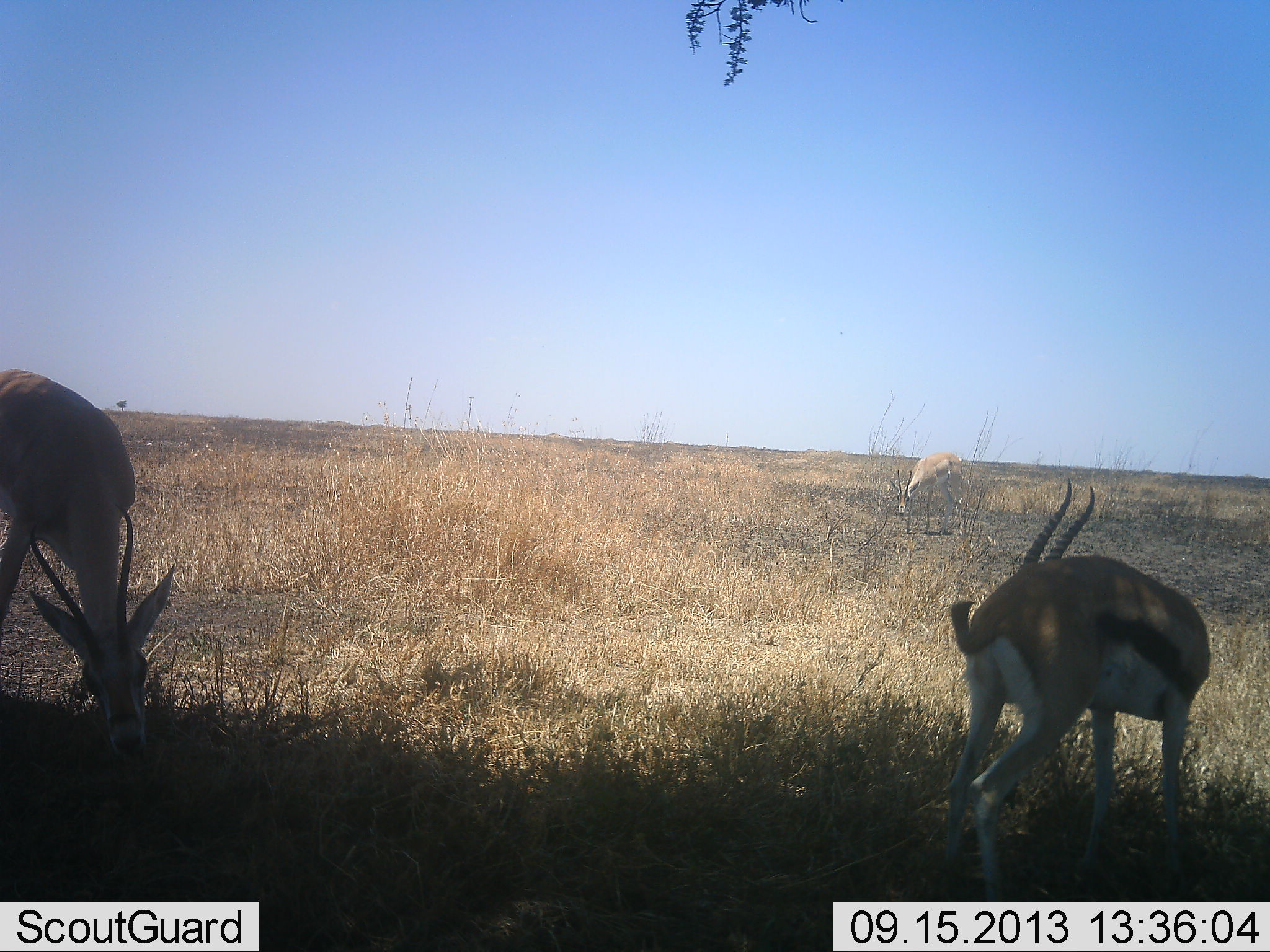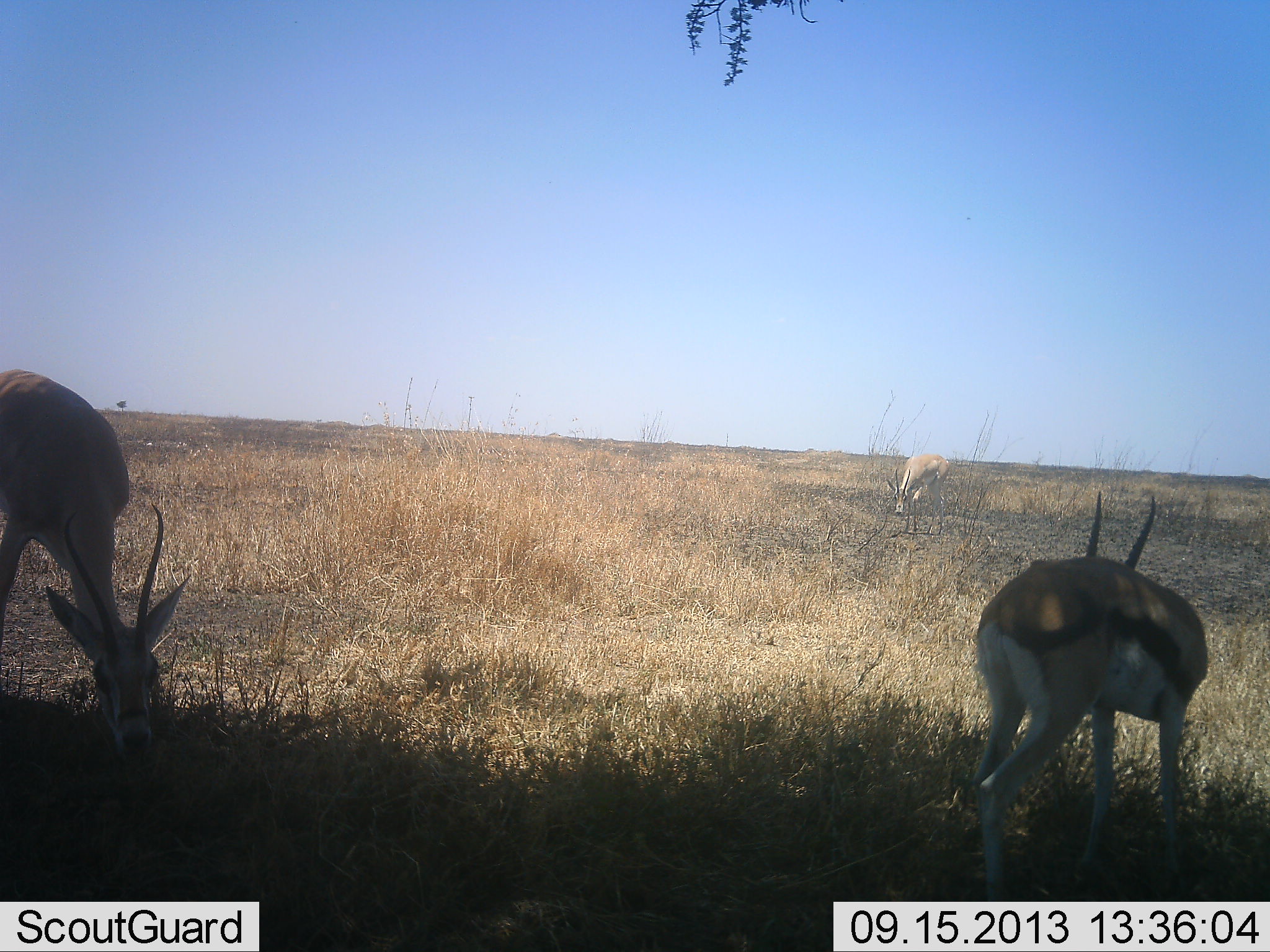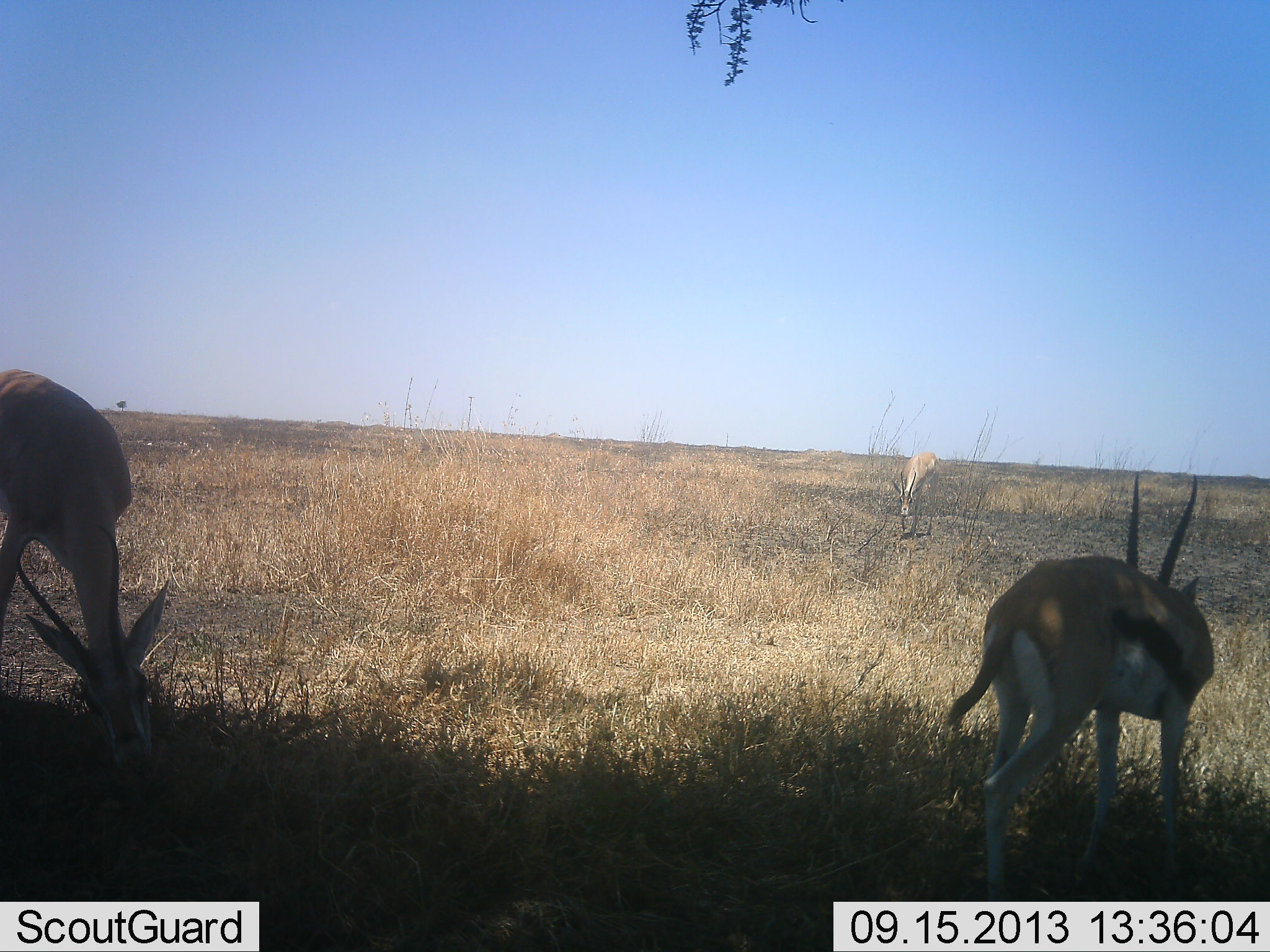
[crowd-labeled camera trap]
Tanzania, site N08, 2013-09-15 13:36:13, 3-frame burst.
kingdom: Animalia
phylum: Chordata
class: Mammalia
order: Artiodactyla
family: Bovidae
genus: Eudorcas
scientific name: Eudorcas thomsonii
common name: thomson's gazelle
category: gazellethomsons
Gazellethomsons (thomson's gazelle) (Eudorcas thomsonii), count 3. Behavior (volunteer vote fractions): standing 49%, resting 5%, moving 5%, interacting 0%. Young present (vote fraction): 0%. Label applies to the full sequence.